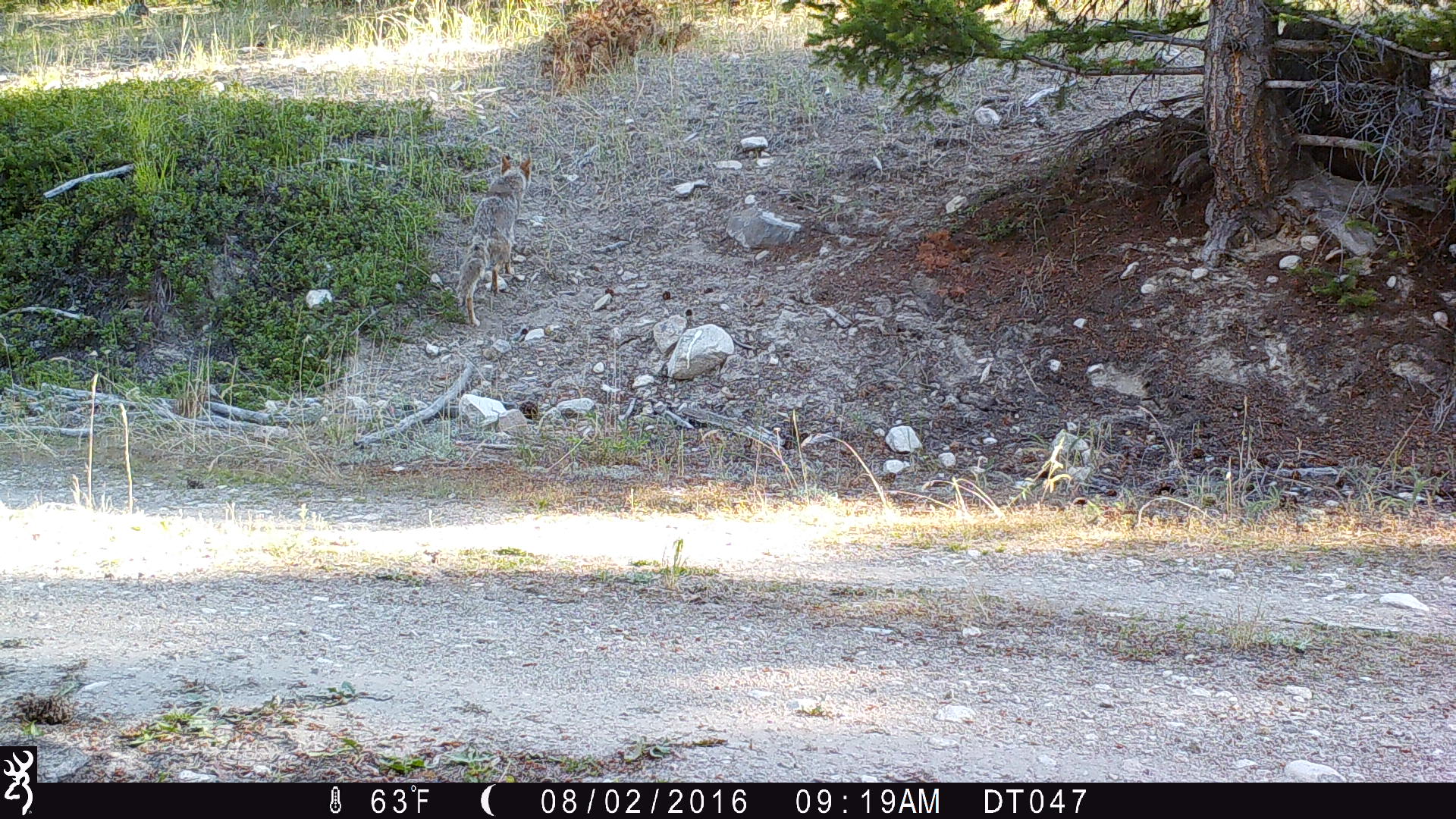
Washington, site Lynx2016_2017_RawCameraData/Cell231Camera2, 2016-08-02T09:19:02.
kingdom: Animalia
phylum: Chordata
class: Mammalia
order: Carnivora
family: Canidae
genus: Canis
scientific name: Canis latrans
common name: coyote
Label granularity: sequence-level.